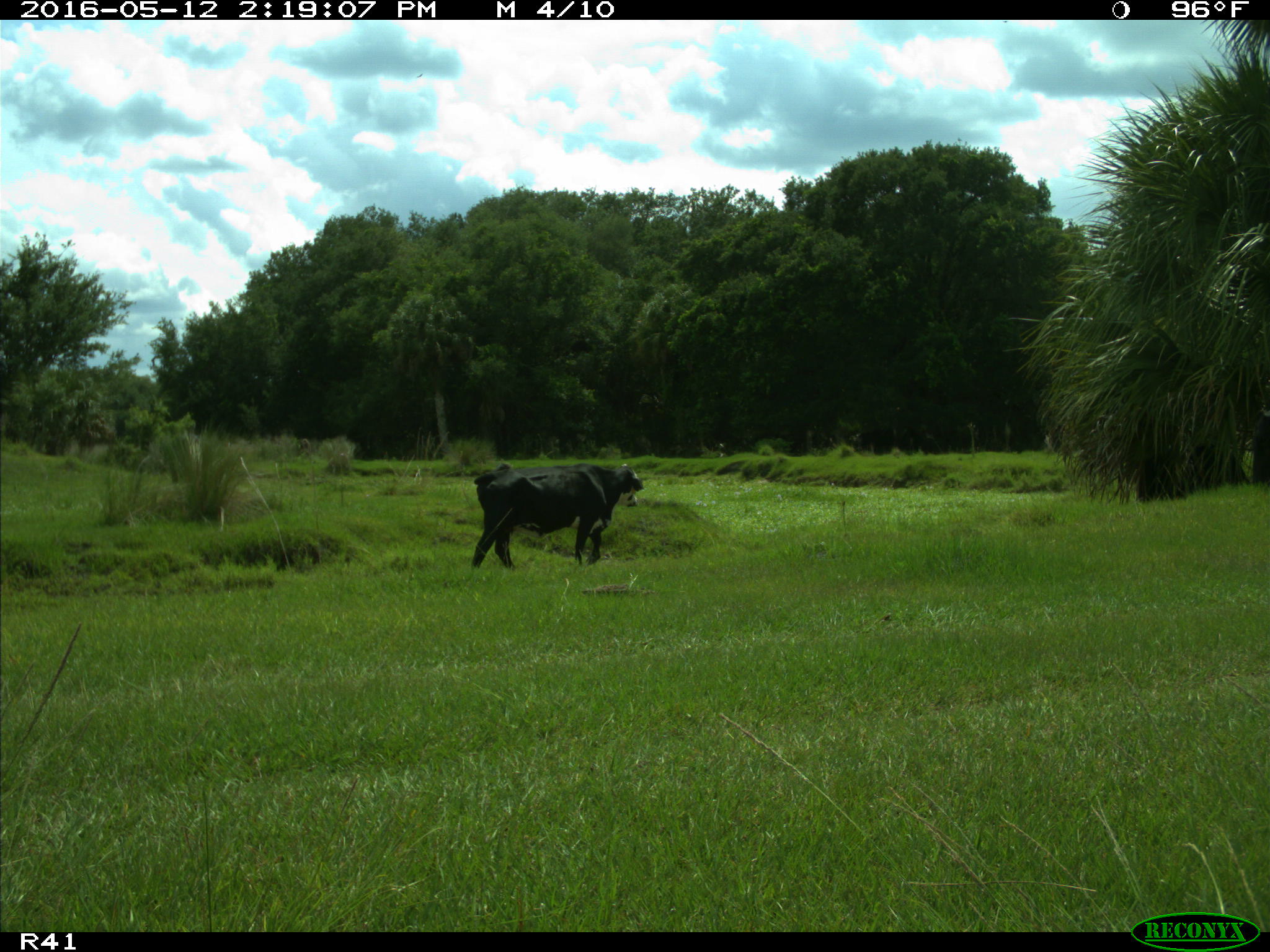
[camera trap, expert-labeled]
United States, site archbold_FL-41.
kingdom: Animalia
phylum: Chordata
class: Mammalia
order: Artiodactyla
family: Bovidae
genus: Bos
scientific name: Bos taurus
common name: domestic cow